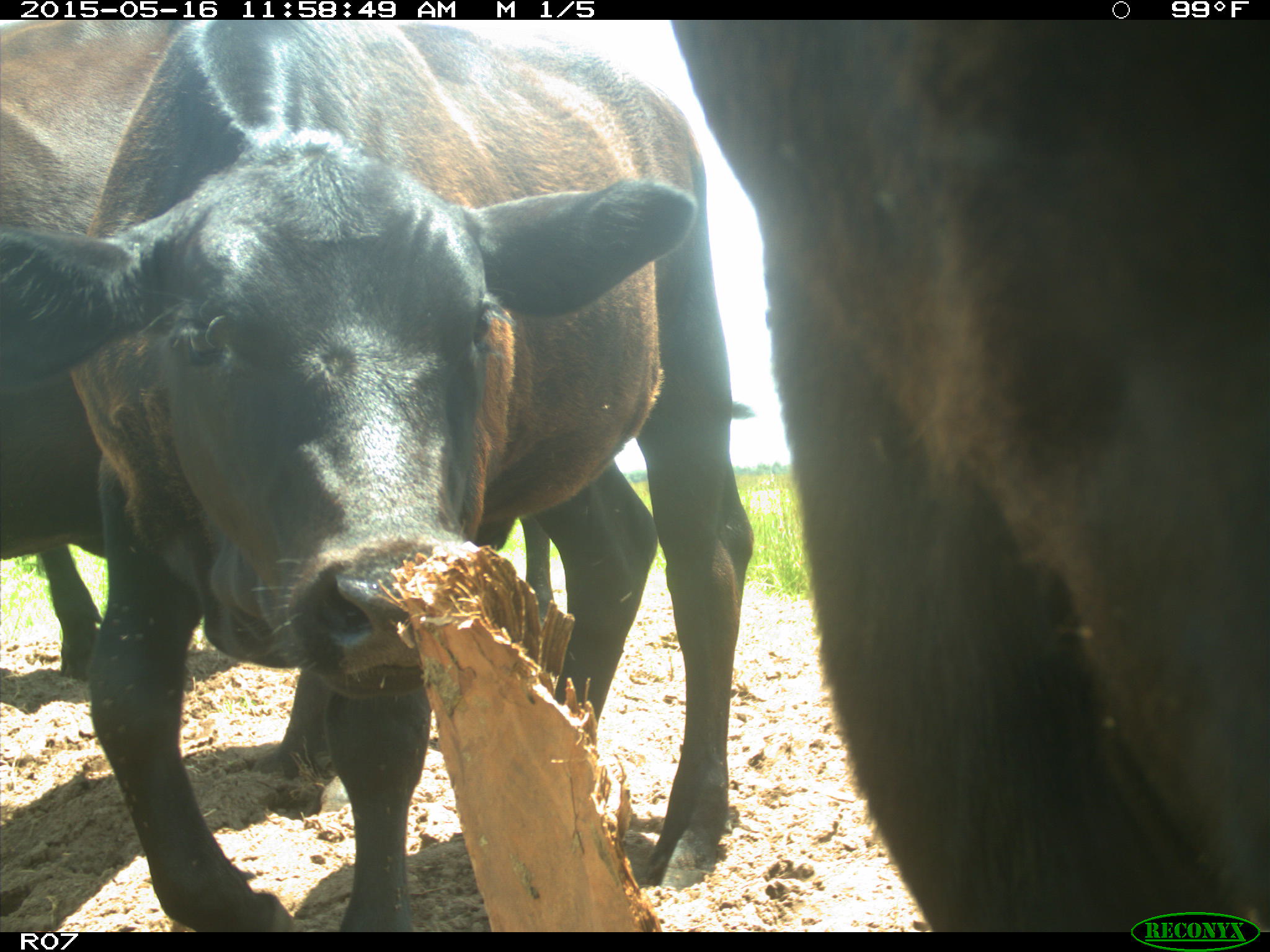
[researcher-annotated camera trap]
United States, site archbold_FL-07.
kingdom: Animalia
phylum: Chordata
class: Mammalia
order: Artiodactyla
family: Bovidae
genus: Bos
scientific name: Bos taurus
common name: domestic cow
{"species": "Bos taurus (domestic cow)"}